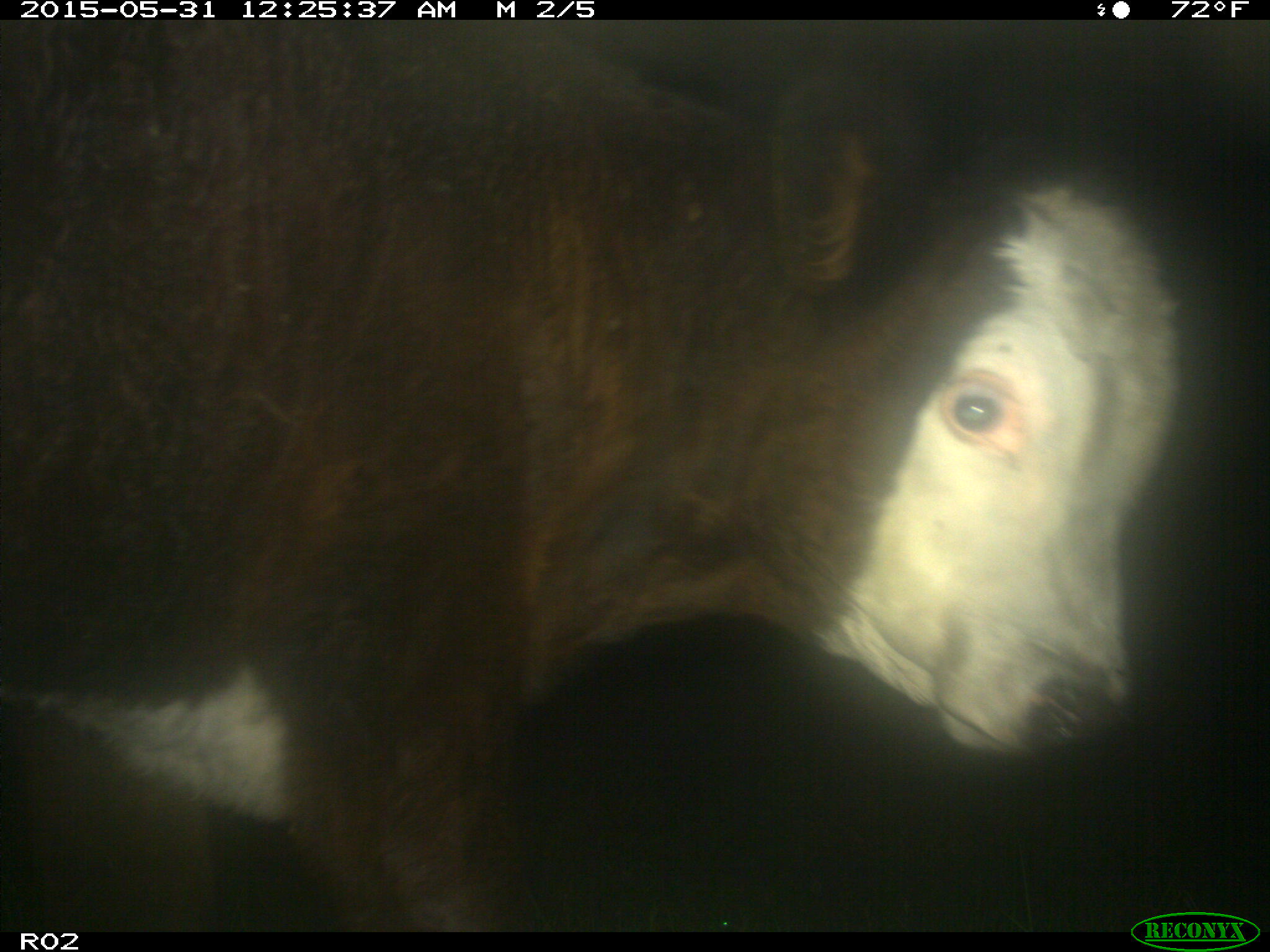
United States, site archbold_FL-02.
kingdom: Animalia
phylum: Chordata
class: Mammalia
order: Artiodactyla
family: Bovidae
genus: Bos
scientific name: Bos taurus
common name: domestic cow